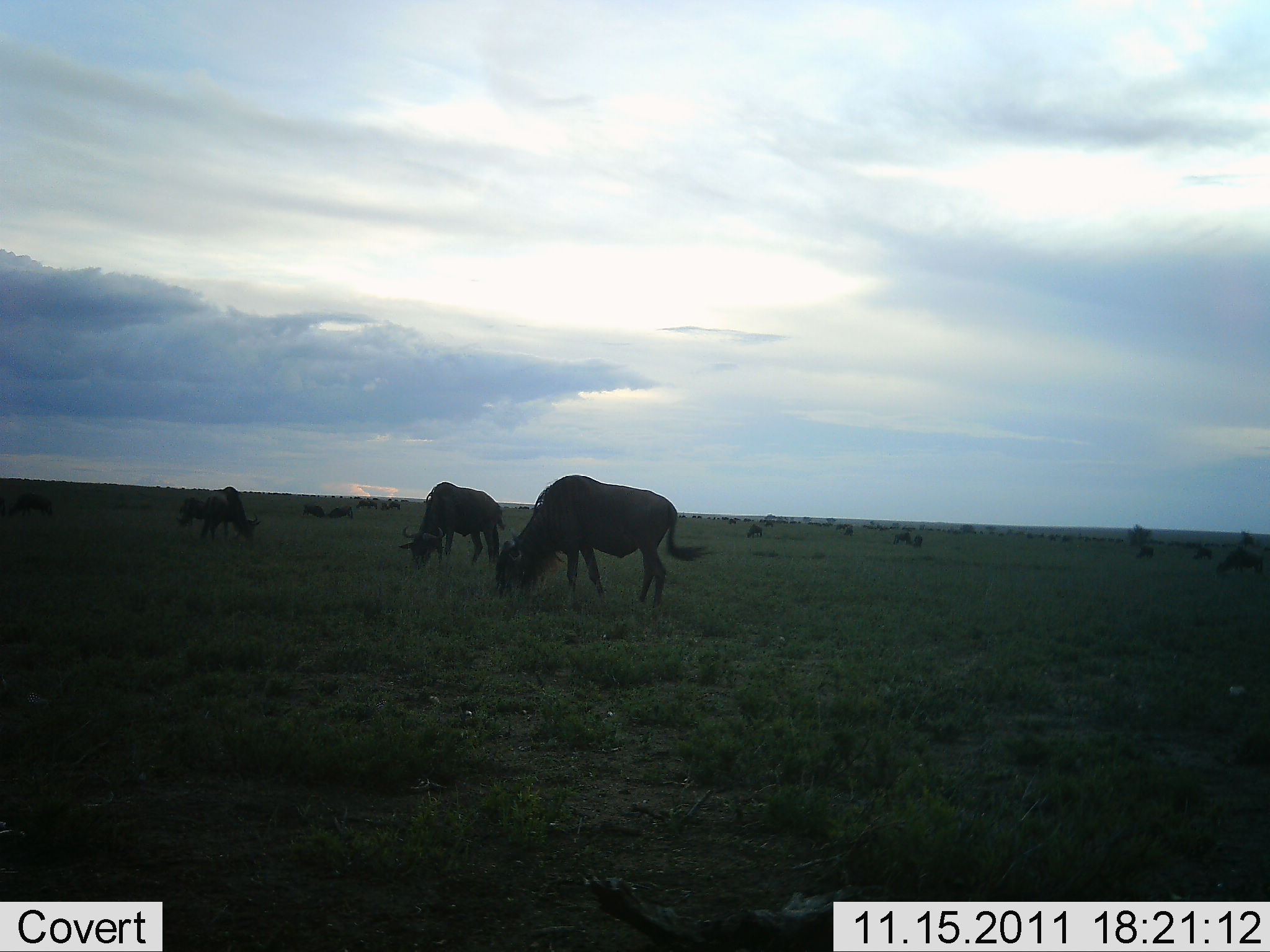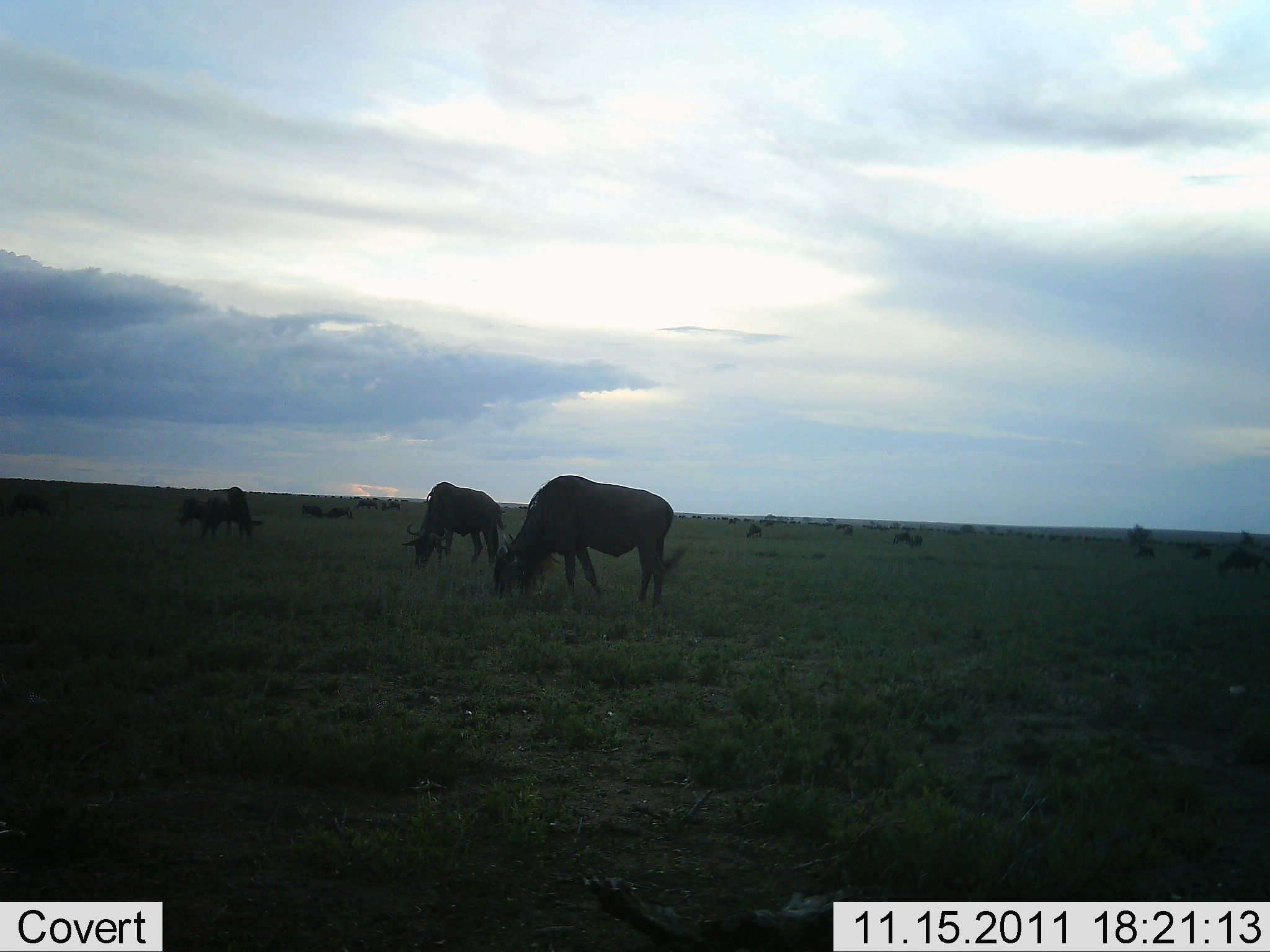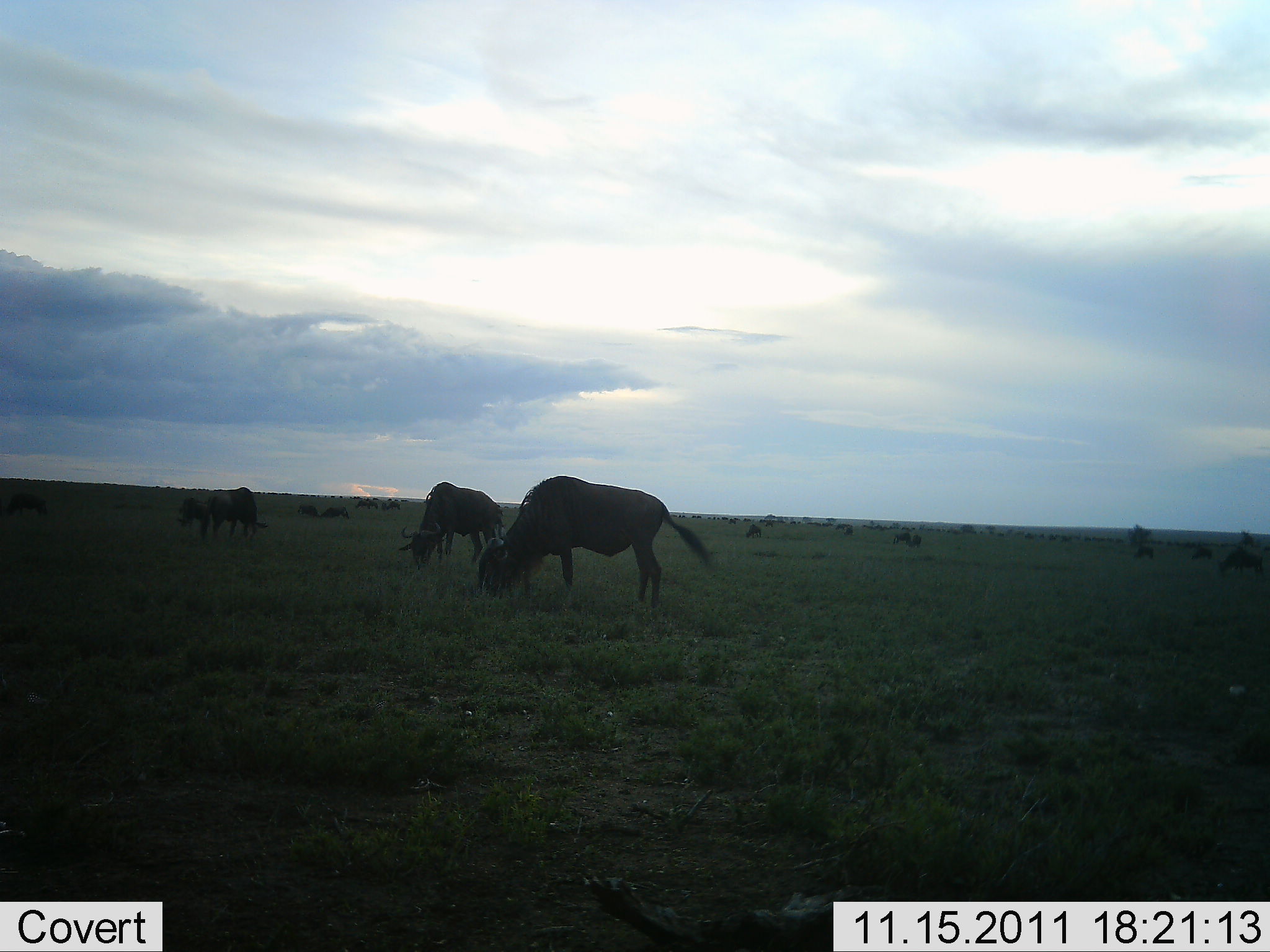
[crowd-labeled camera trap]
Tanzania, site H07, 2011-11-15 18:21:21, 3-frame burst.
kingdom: Animalia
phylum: Chordata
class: Mammalia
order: Artiodactyla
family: Bovidae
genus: Connochaetes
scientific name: Connochaetes taurinus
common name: blue wildebeest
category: wildebeest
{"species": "wildebeest (blue wildebeest) (Connochaetes taurinus)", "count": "11-50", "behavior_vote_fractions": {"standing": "36%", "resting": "0%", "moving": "18%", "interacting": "9%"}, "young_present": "0%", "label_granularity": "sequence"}